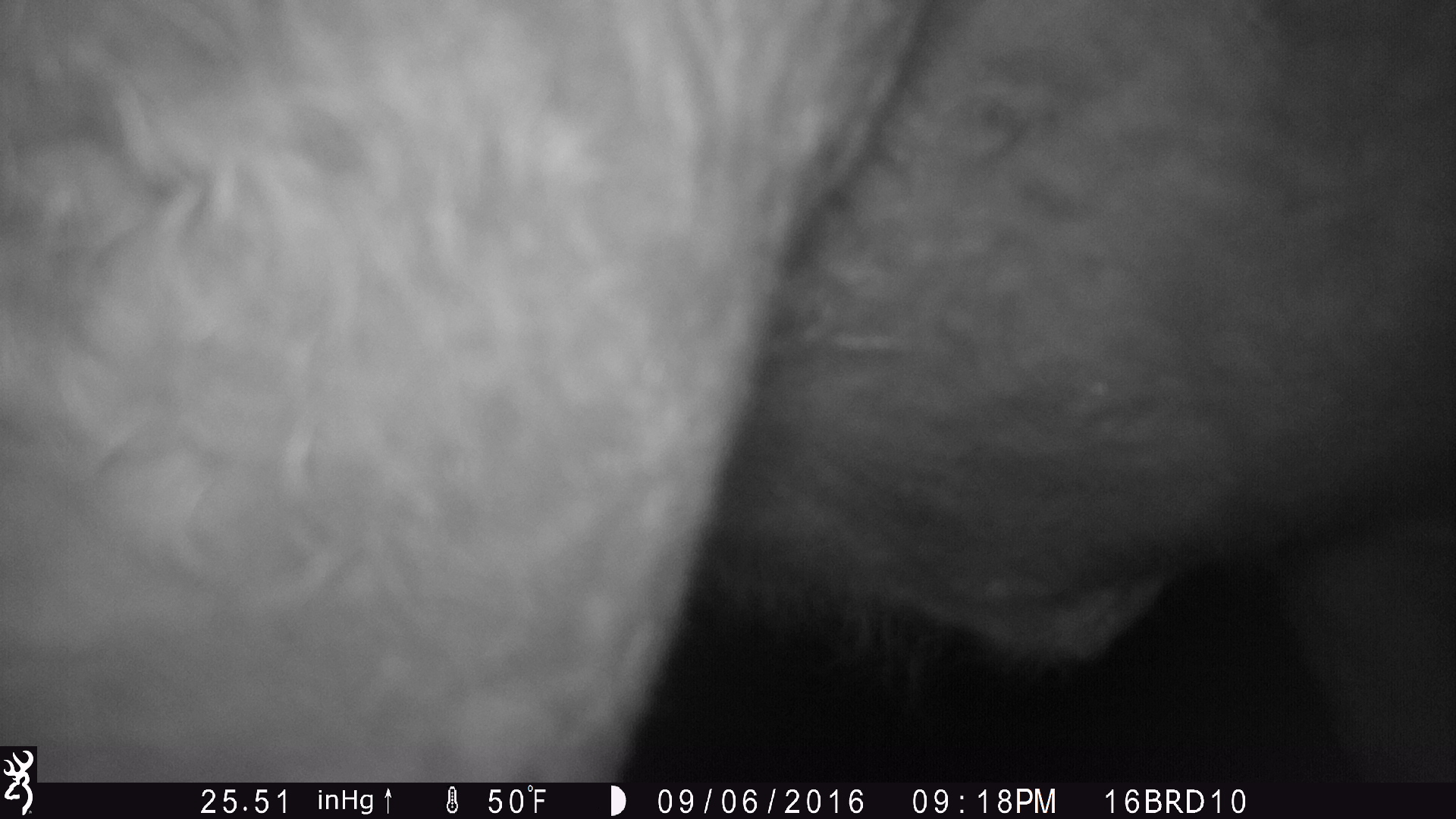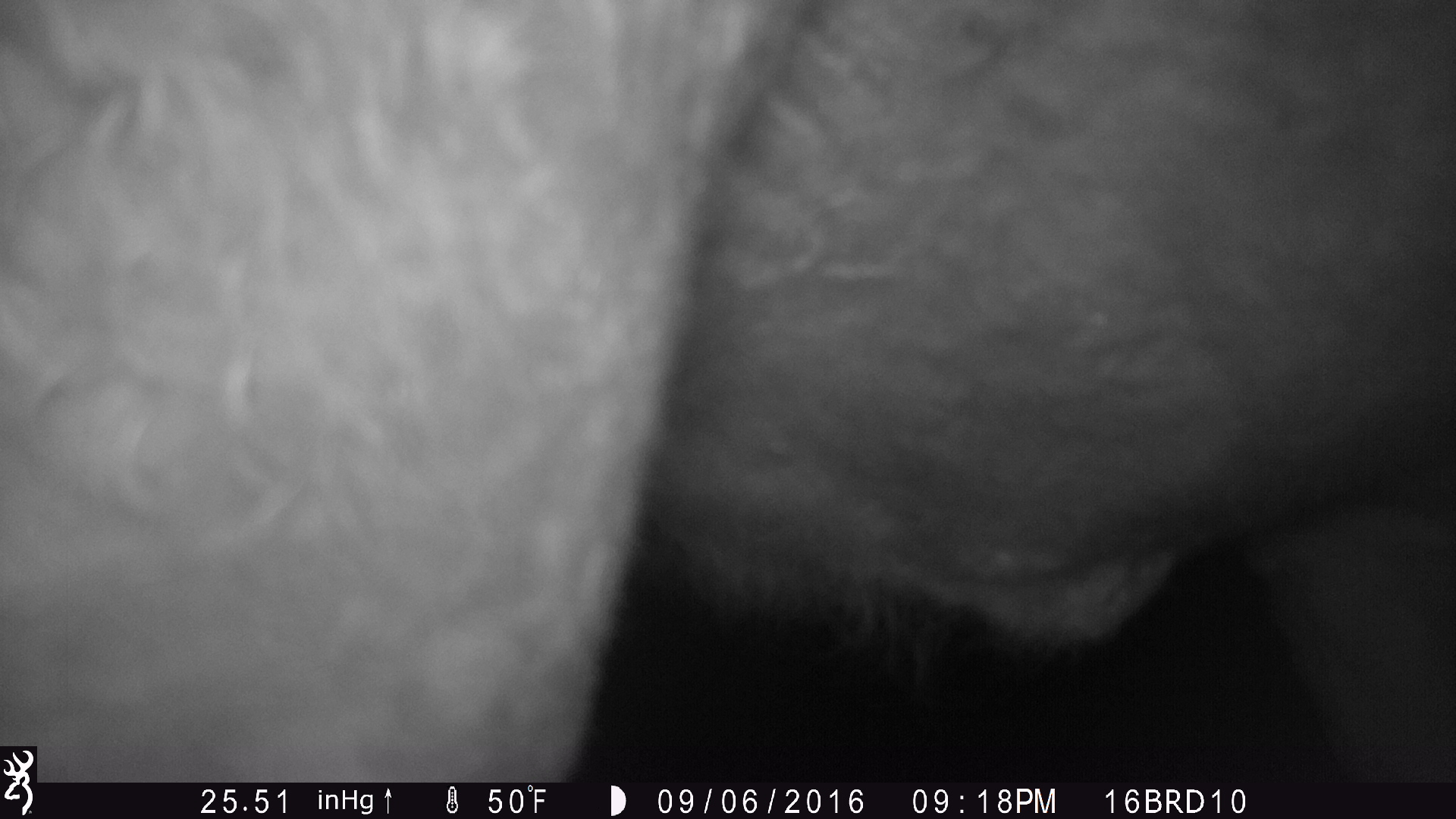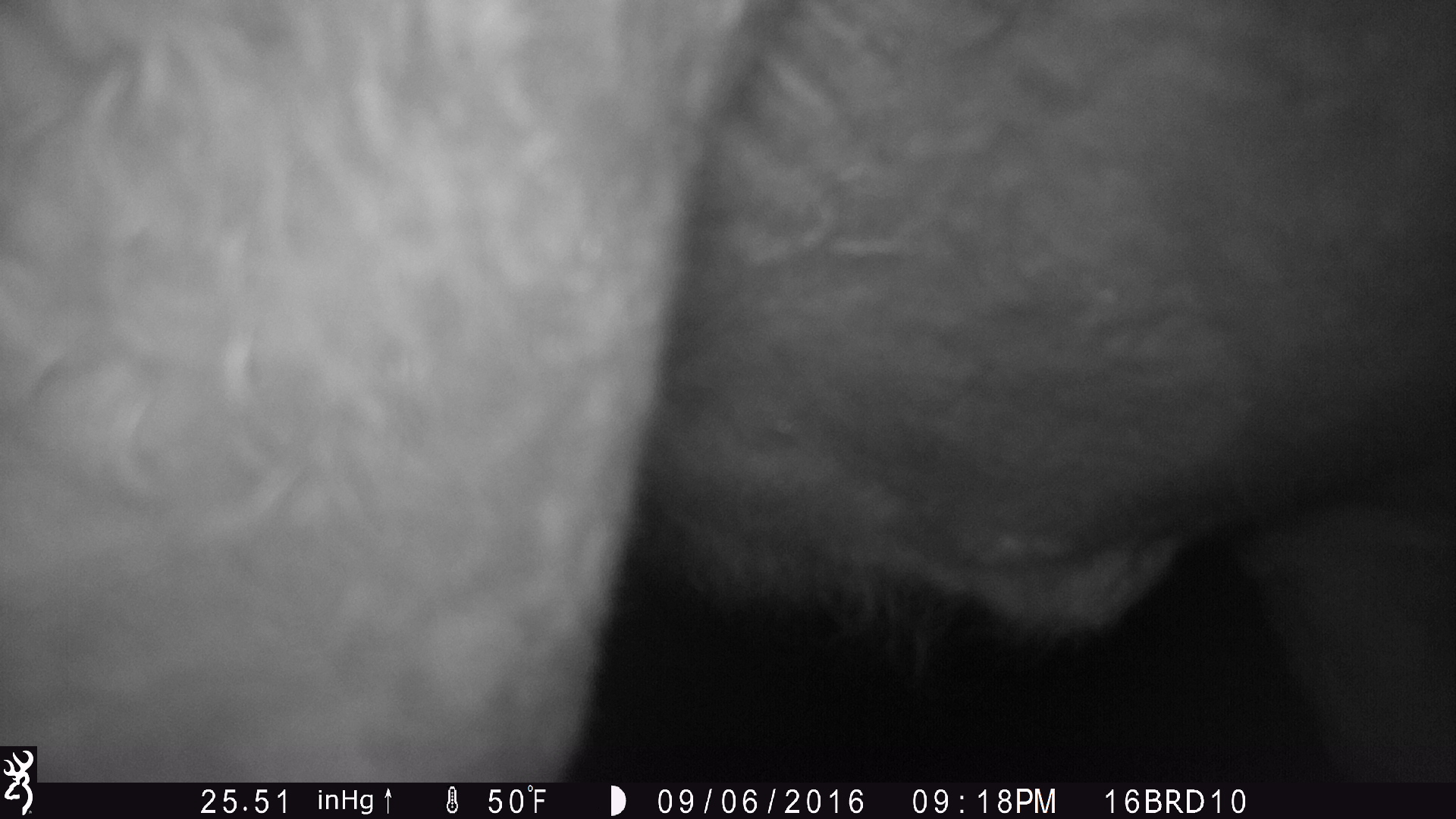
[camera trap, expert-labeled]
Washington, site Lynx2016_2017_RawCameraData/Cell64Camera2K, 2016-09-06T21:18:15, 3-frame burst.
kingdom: Animalia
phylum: Chordata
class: Mammalia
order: Artiodactyla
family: Bovidae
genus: Bos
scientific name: Bos taurus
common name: domestic cattle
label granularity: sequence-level